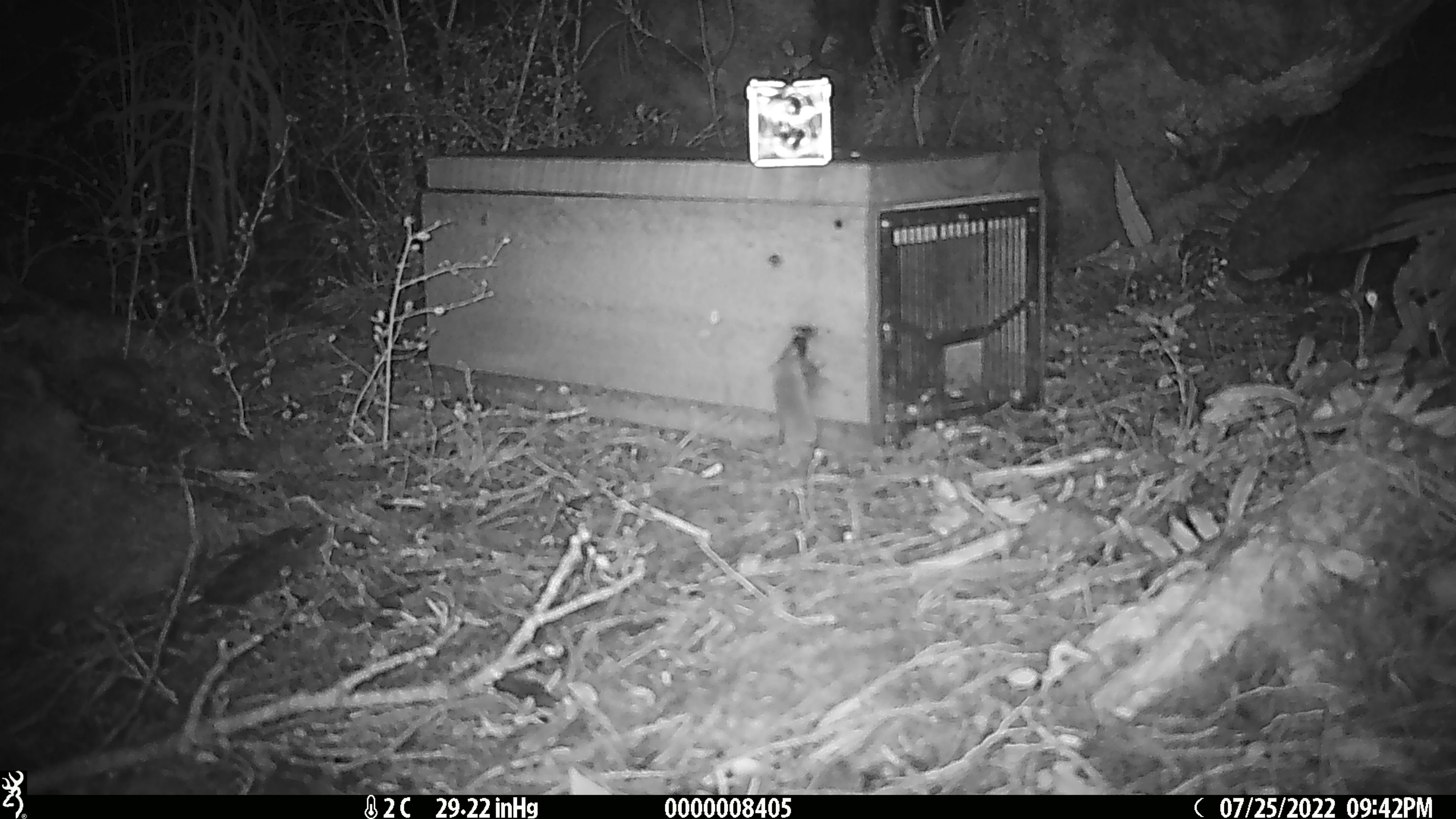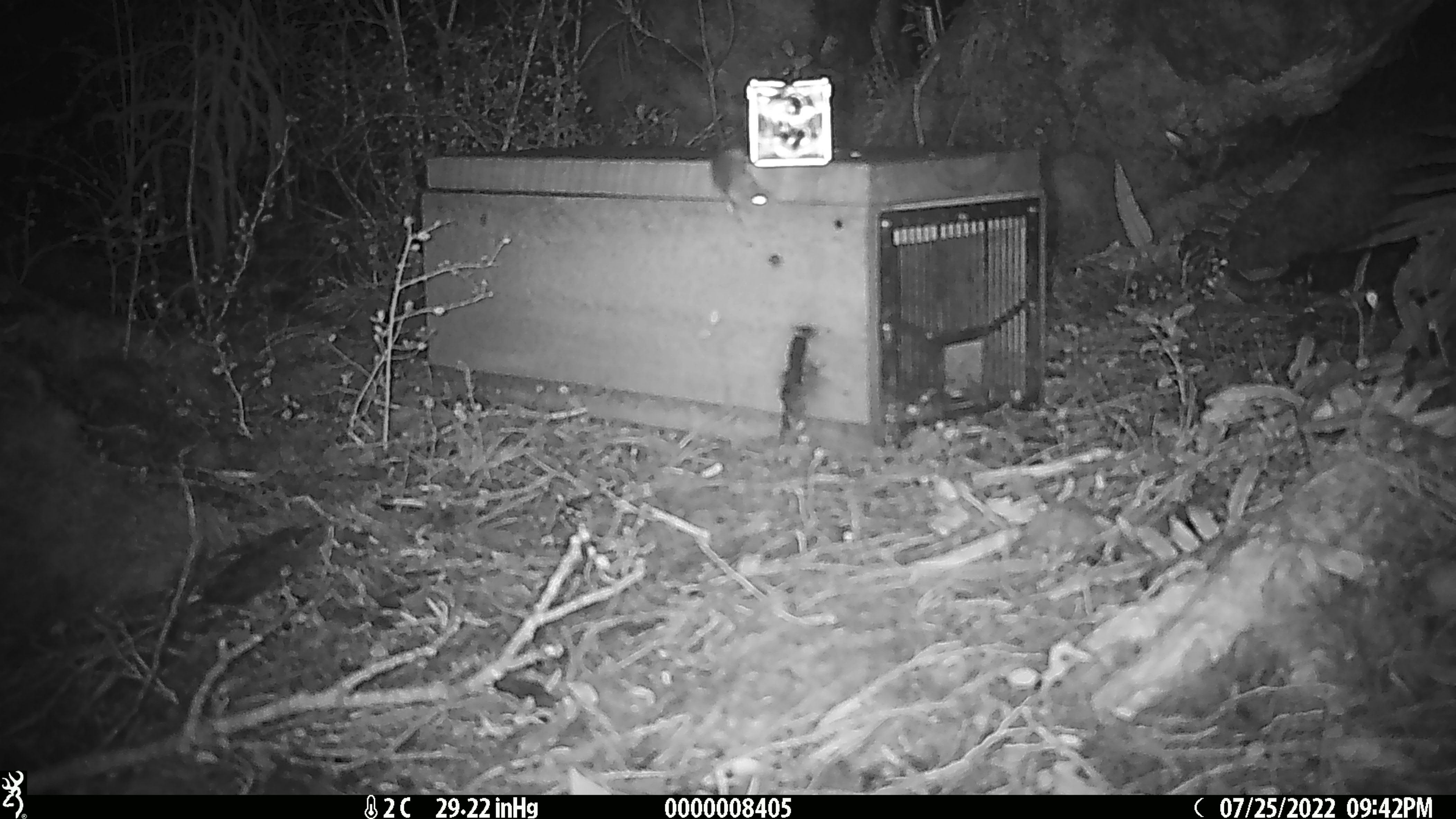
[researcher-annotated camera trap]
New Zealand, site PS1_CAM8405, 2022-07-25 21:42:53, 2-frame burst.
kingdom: Animalia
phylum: Chordata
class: Mammalia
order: Rodentia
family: Muridae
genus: Mus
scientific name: Mus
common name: mouse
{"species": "mouse (Mus)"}